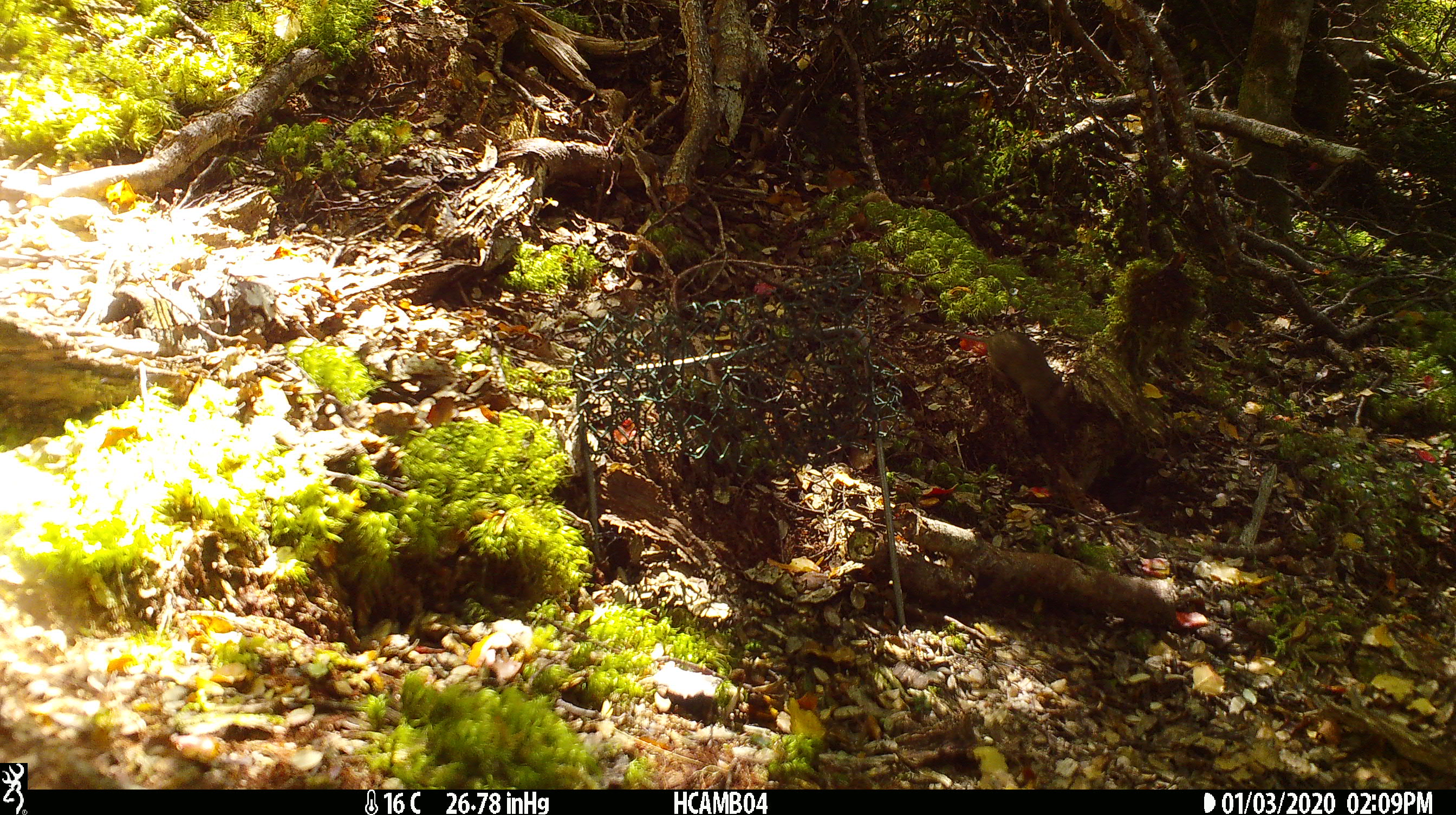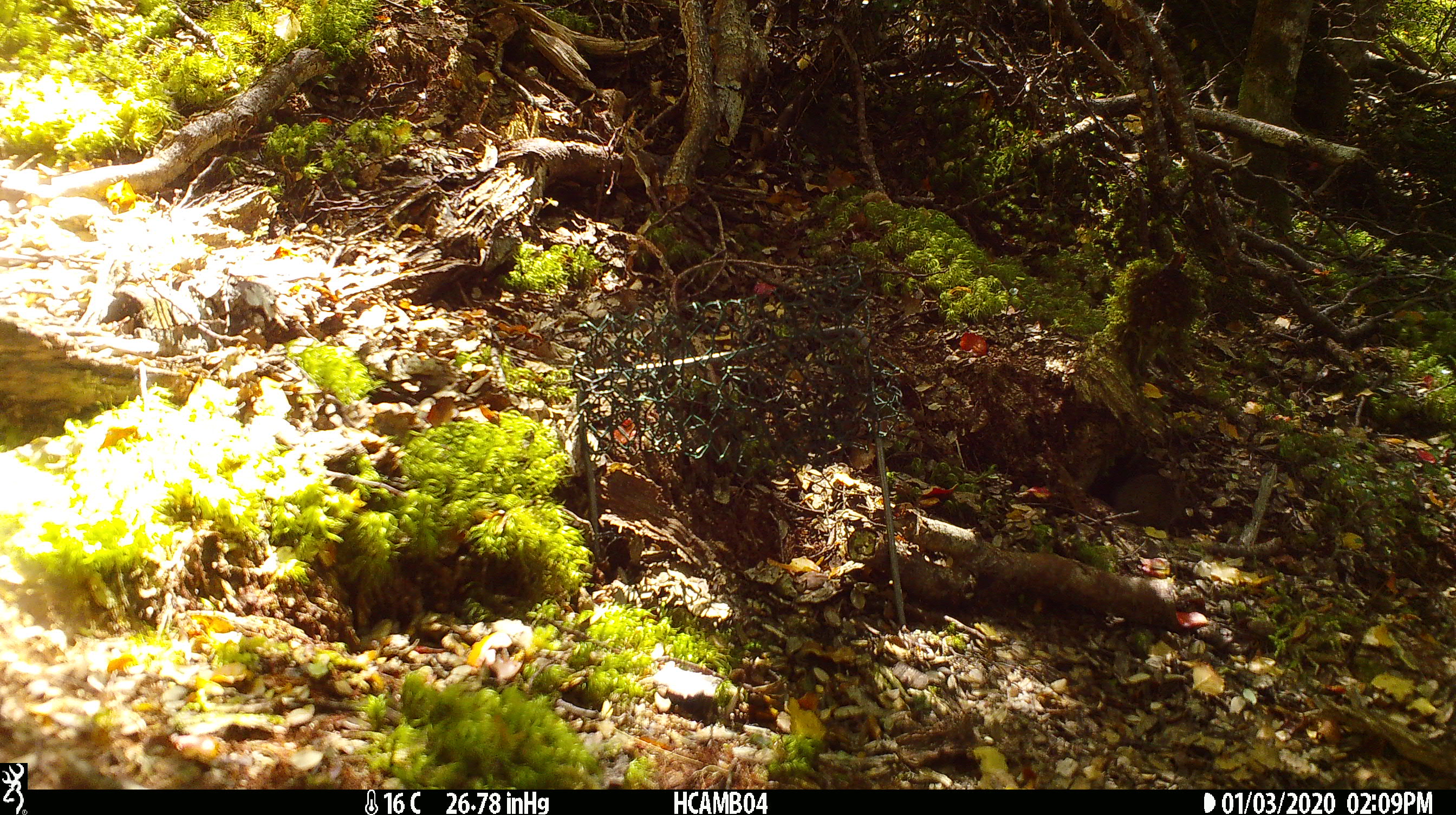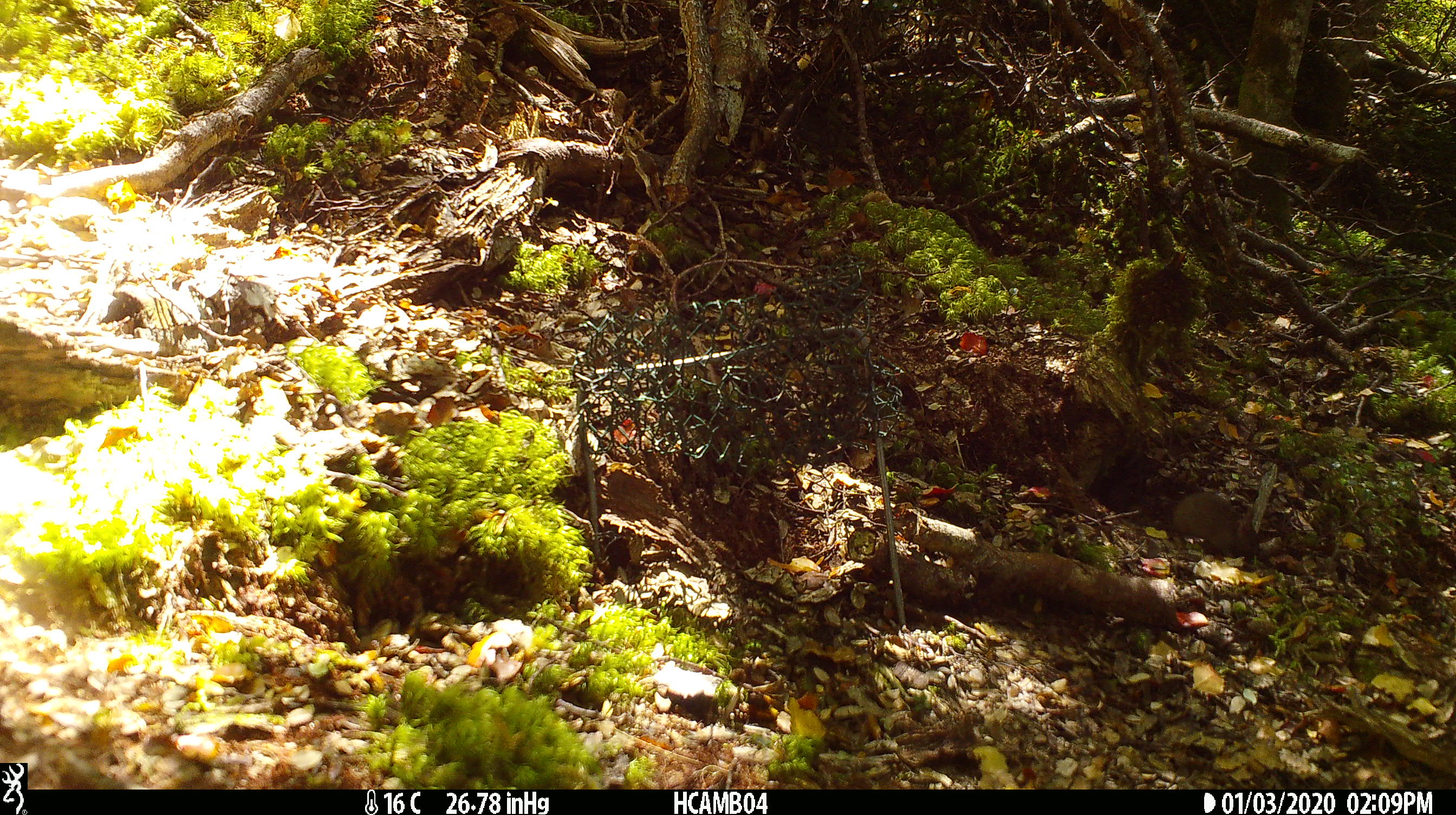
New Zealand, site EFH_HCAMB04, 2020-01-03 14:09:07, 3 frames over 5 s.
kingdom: Animalia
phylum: Chordata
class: Mammalia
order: Rodentia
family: Muridae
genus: Mus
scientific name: Mus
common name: mouse